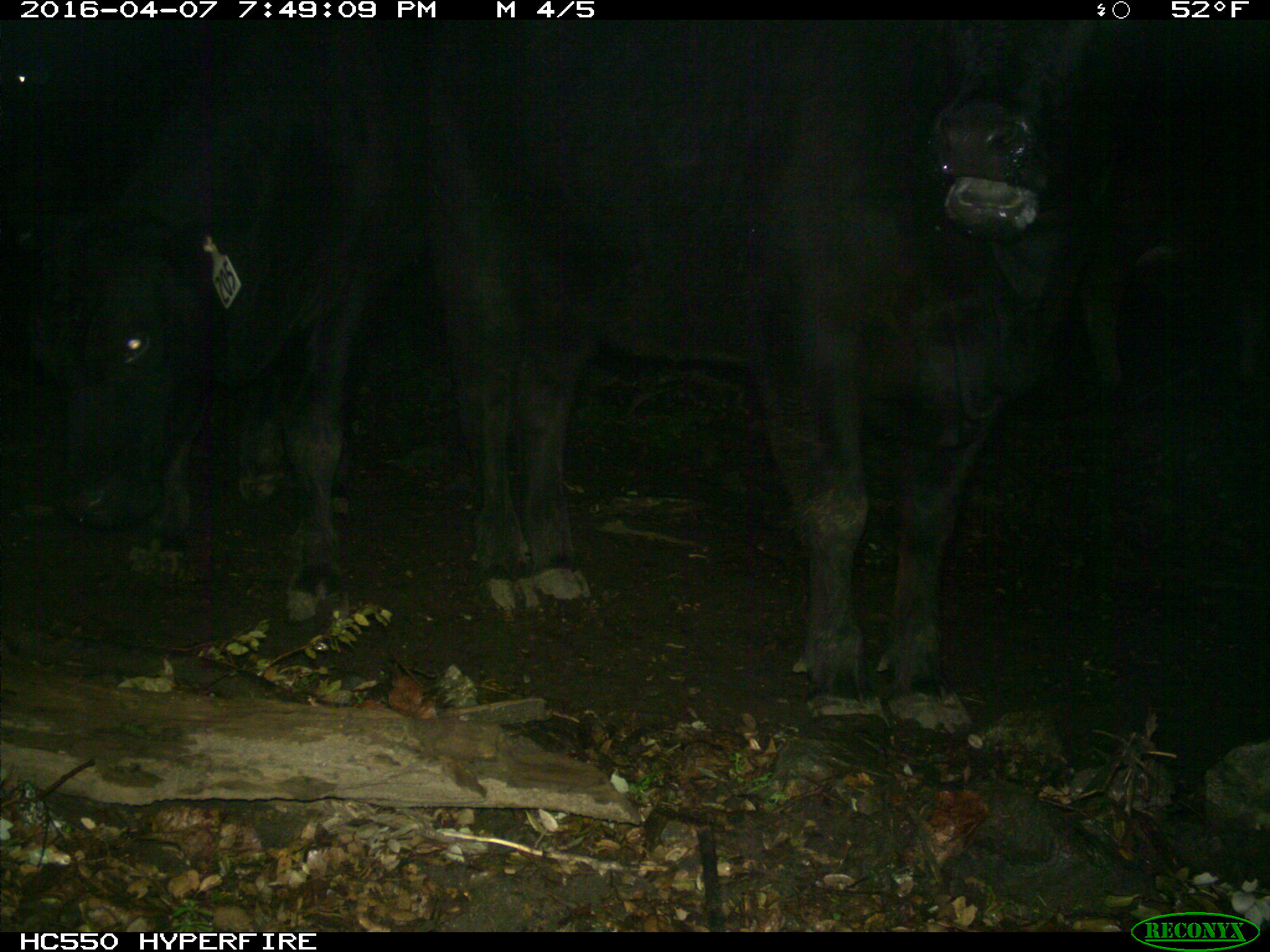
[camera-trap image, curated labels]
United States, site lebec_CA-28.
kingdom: Animalia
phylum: Chordata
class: Mammalia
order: Artiodactyla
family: Bovidae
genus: Bos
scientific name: Bos taurus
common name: domestic cow